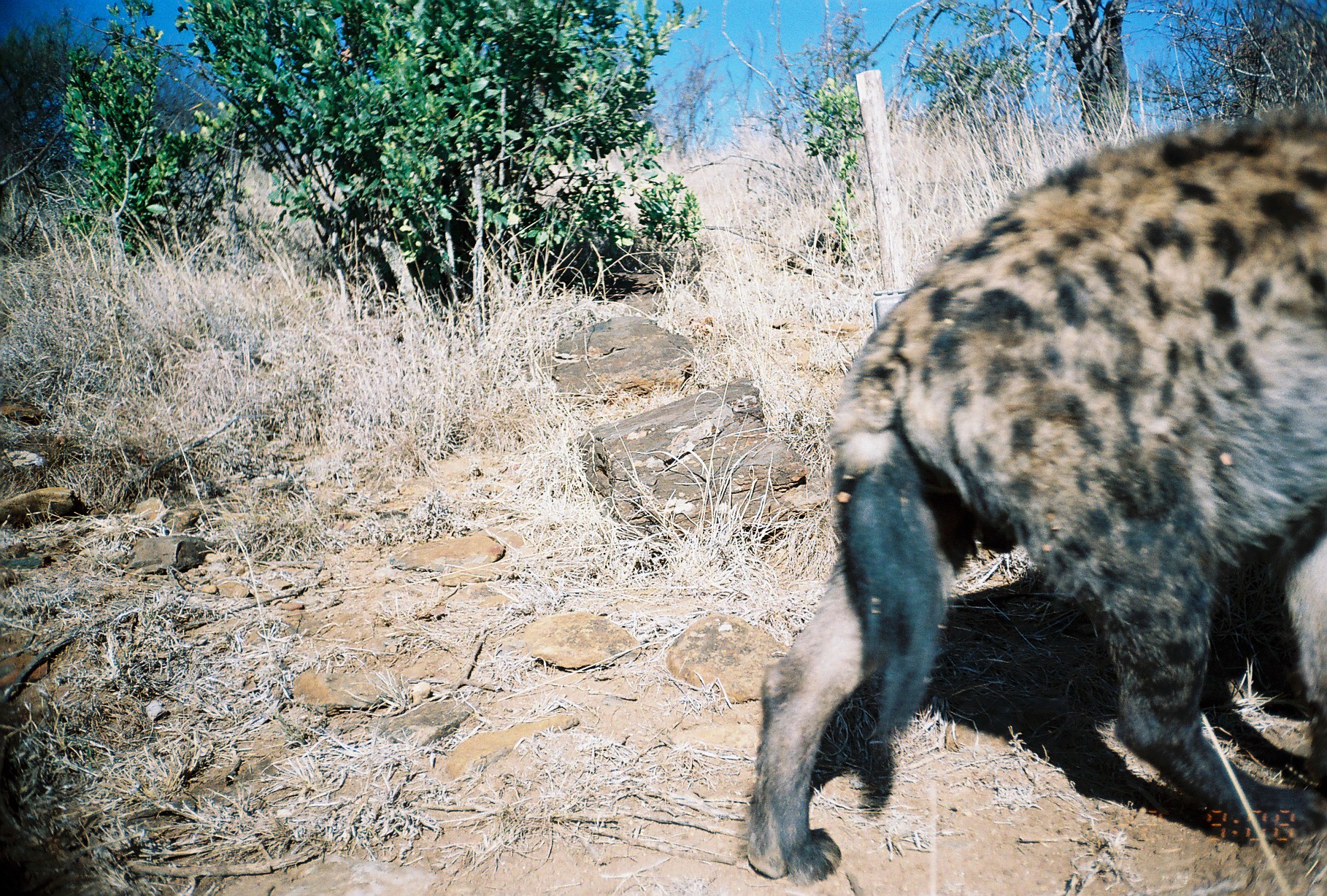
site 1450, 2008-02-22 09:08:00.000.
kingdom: Animalia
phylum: Chordata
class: Mammalia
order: Carnivora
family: Hyaenidae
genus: Crocuta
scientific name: Crocuta crocuta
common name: spotted hyena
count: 1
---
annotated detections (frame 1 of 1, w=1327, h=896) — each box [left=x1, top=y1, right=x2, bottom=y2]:
crocuta crocuta: [left=744, top=103, right=1327, bottom=884]